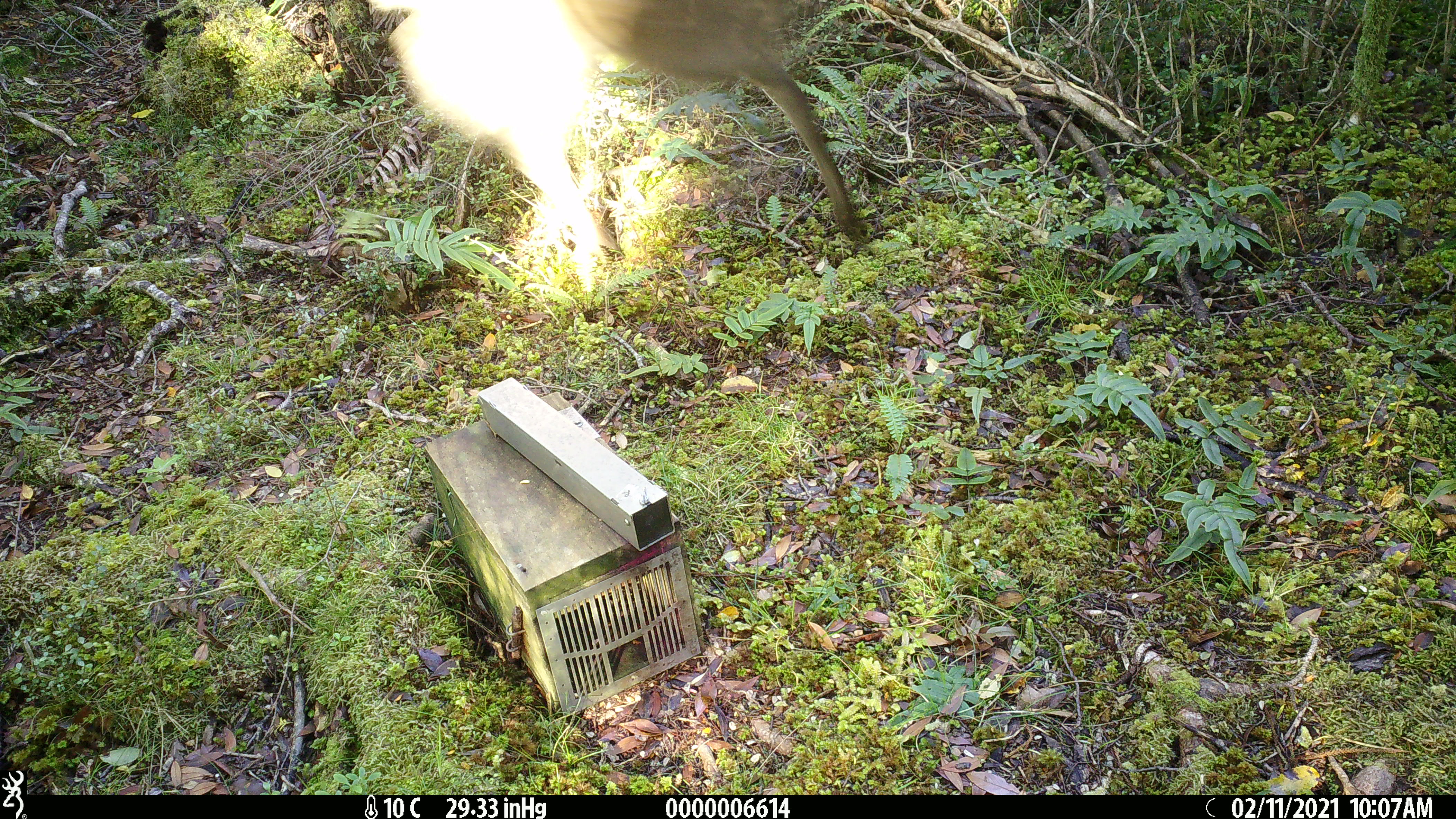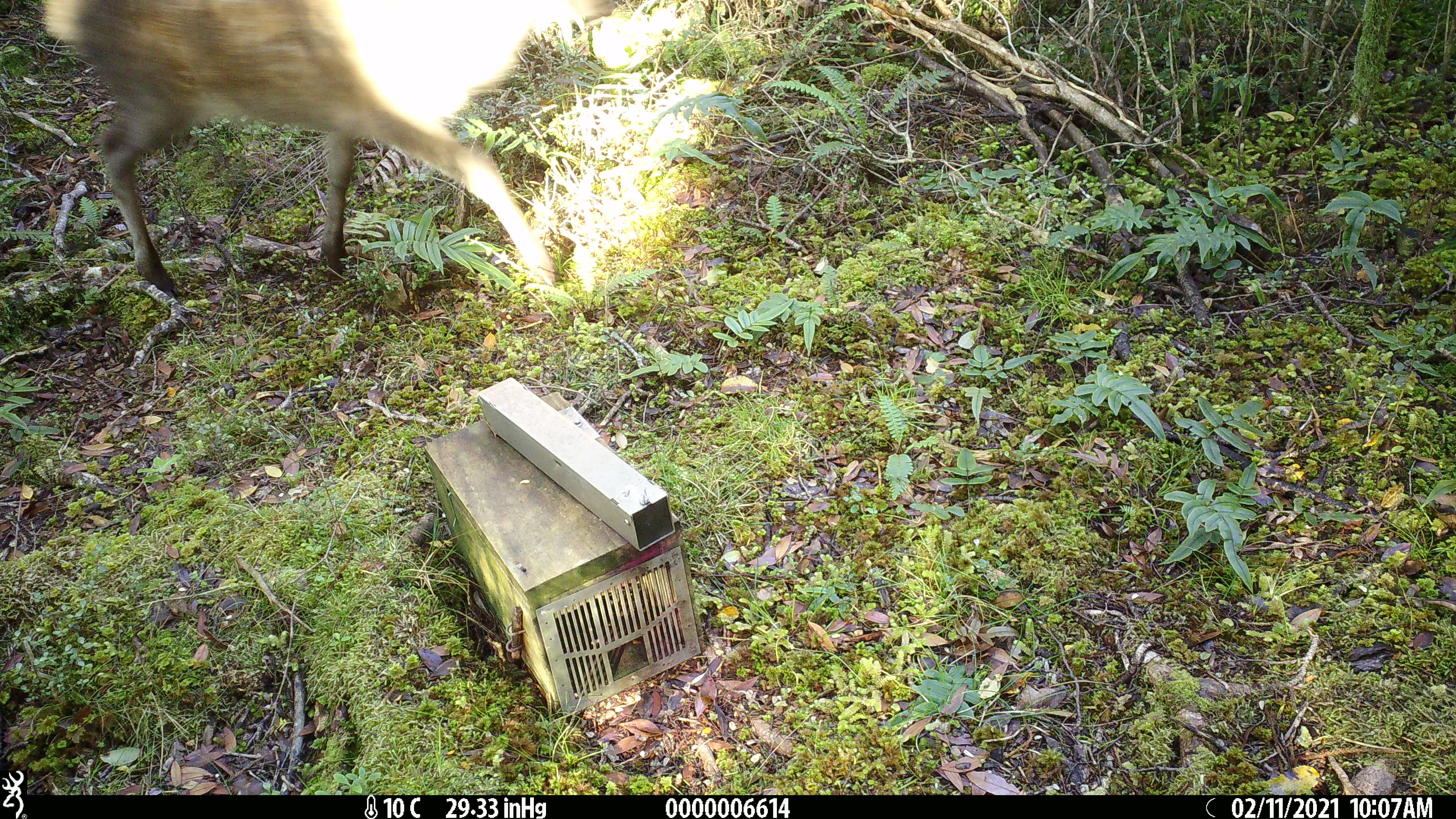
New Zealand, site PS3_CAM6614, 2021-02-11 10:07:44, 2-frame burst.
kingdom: Animalia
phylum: Chordata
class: Mammalia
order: Artiodactyla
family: Cervidae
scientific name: Cervidae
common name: deer